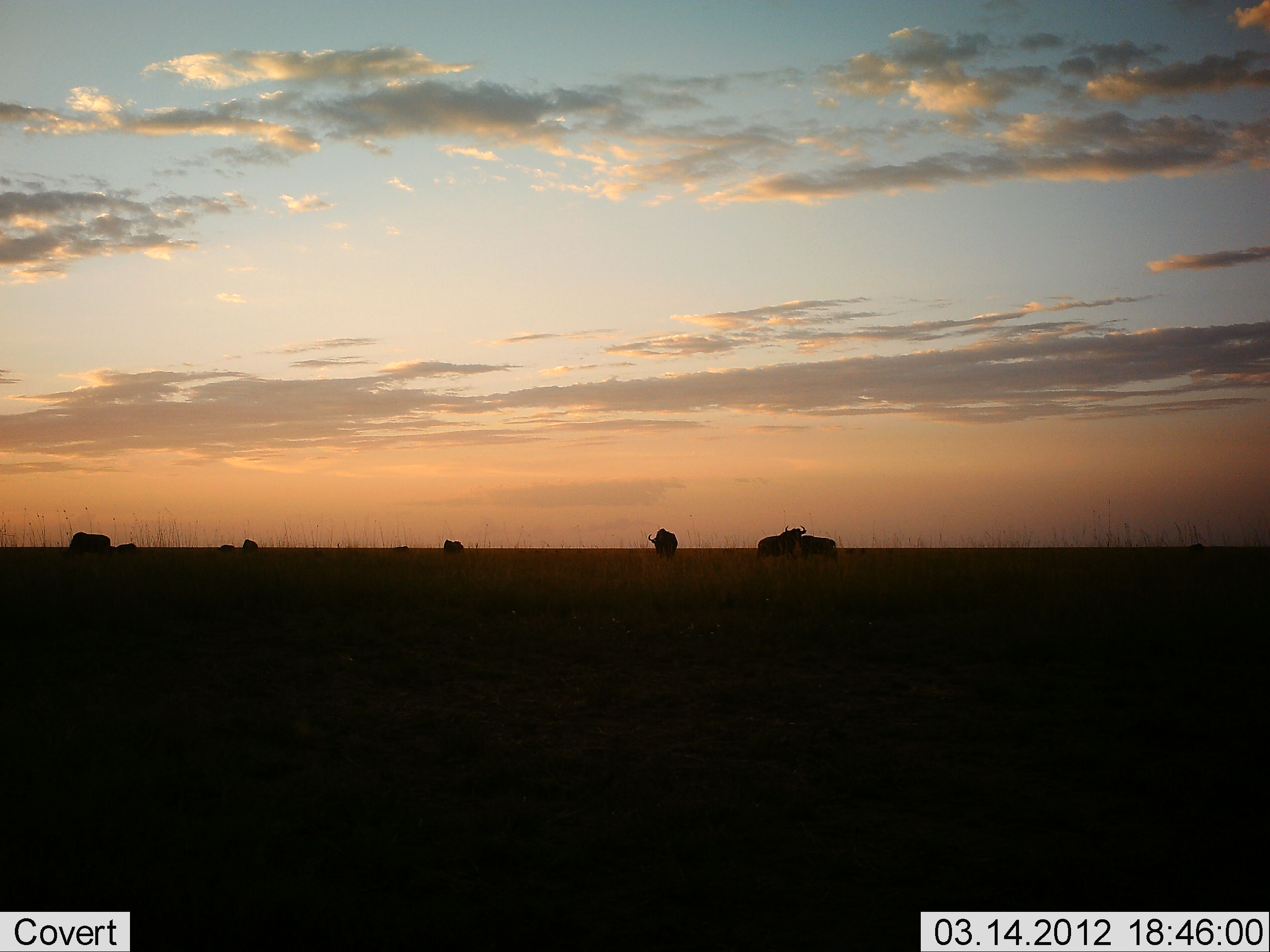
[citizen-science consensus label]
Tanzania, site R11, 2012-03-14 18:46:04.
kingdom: Animalia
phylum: Chordata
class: Mammalia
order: Artiodactyla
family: Bovidae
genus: Connochaetes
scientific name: Connochaetes taurinus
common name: blue wildebeest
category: wildebeest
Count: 8.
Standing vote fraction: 83%.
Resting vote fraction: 0%.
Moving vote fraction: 0%.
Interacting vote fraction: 6%.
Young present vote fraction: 6%.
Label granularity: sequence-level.